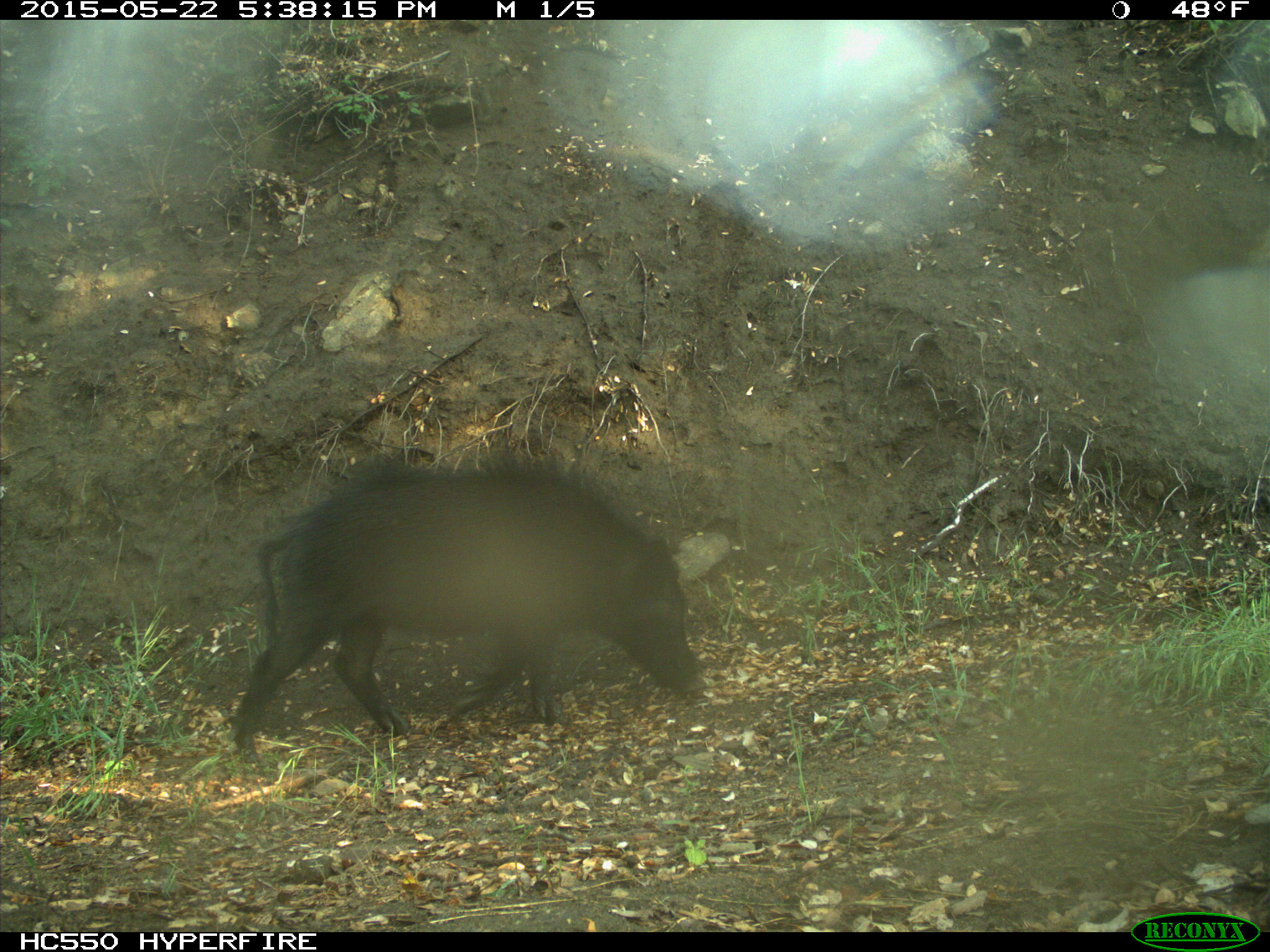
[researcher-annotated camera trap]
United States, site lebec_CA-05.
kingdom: Animalia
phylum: Chordata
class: Mammalia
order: Artiodactyla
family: Suidae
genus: Sus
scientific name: Sus scrofa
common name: wild boar